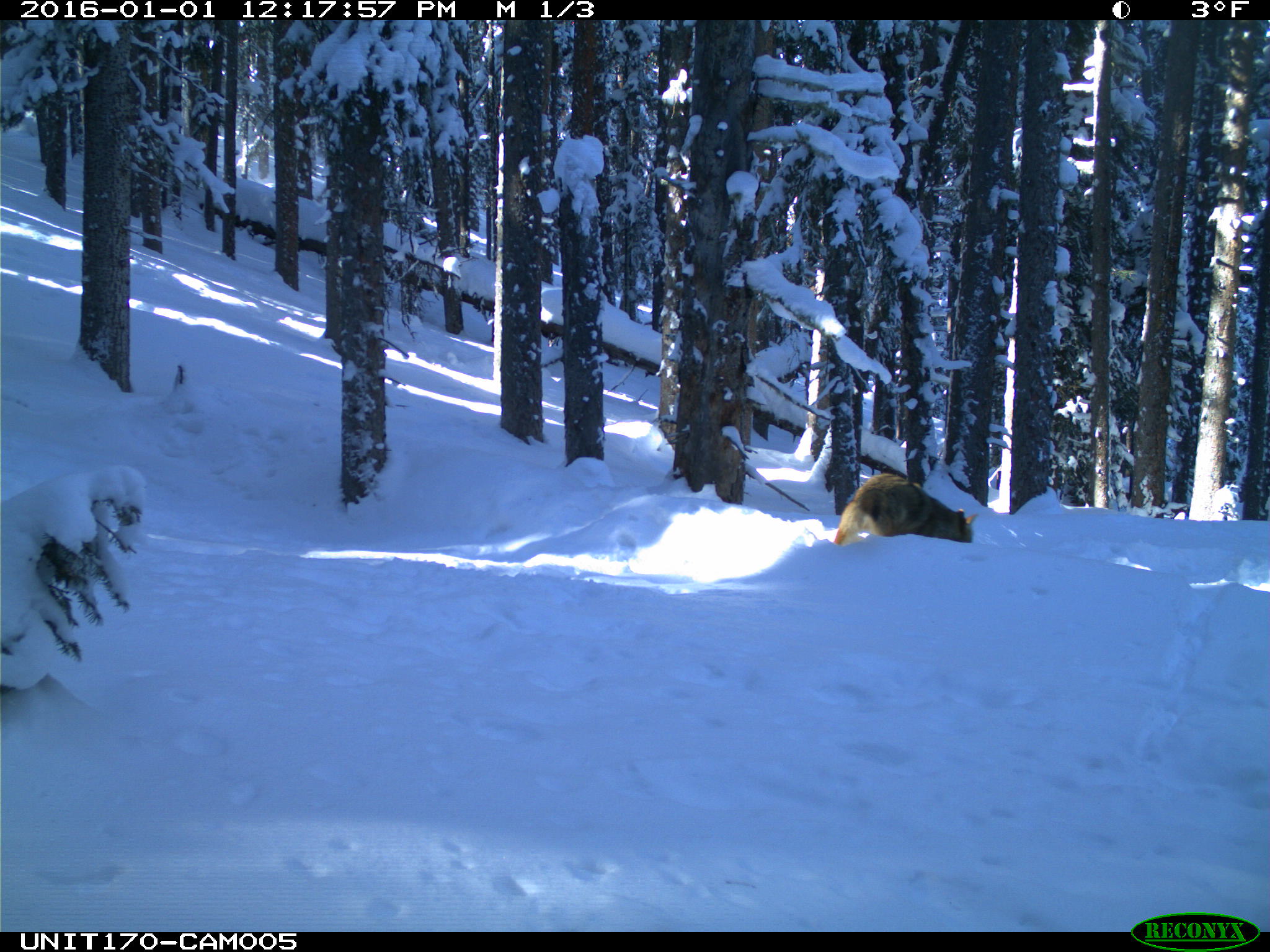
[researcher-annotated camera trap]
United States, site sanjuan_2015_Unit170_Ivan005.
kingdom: Animalia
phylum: Chordata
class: Mammalia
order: Carnivora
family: Canidae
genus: Canis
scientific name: Canis latrans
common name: coyote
Canis latrans (coyote).